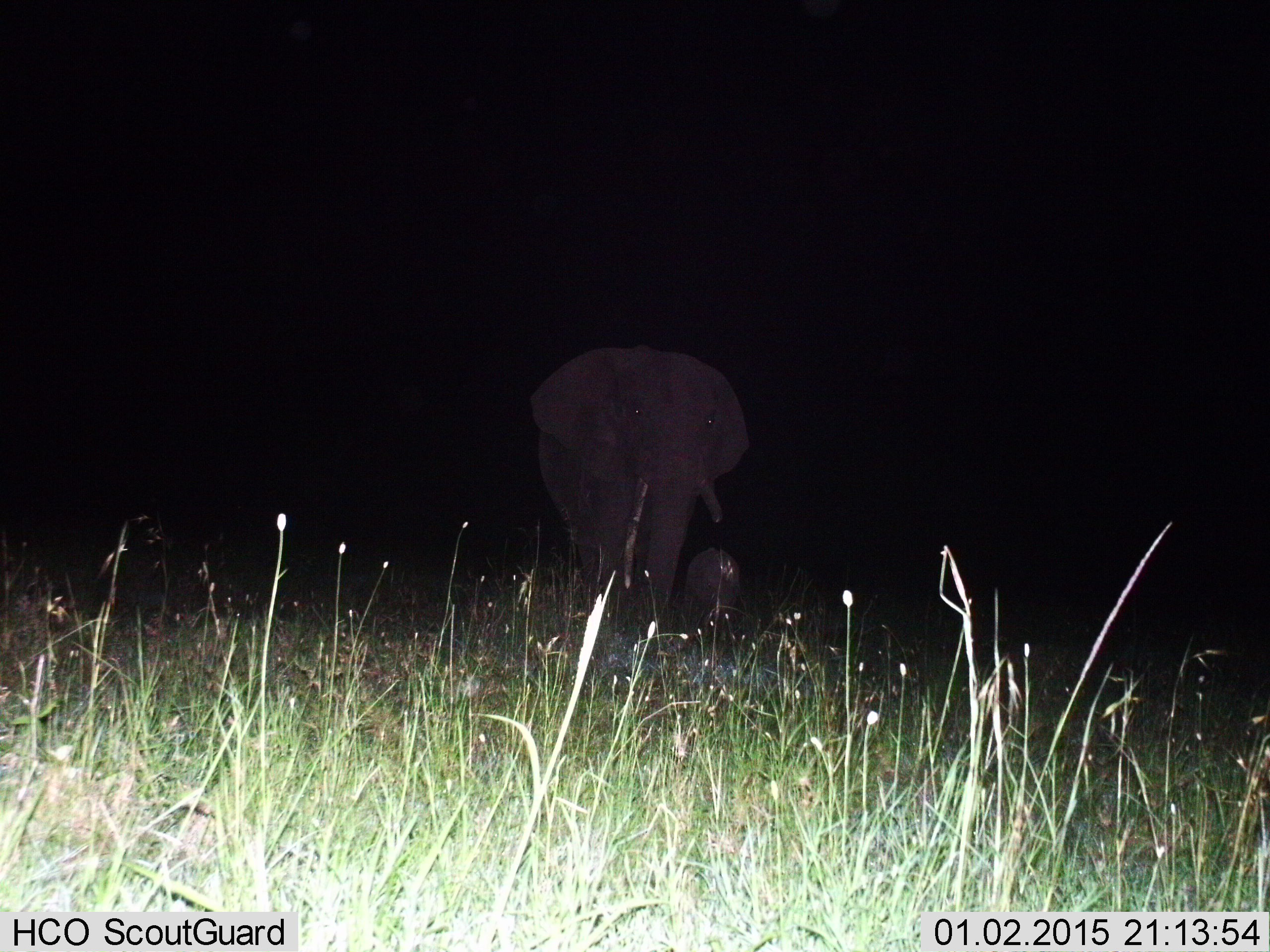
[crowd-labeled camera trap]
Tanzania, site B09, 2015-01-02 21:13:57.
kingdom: Animalia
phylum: Chordata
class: Mammalia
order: Proboscidea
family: Elephantidae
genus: Loxodonta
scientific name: Loxodonta africana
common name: african bush elephant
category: elephant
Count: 2.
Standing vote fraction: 40%.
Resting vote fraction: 0%.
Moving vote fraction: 60%.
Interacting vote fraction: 0%.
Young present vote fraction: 80%.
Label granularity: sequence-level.